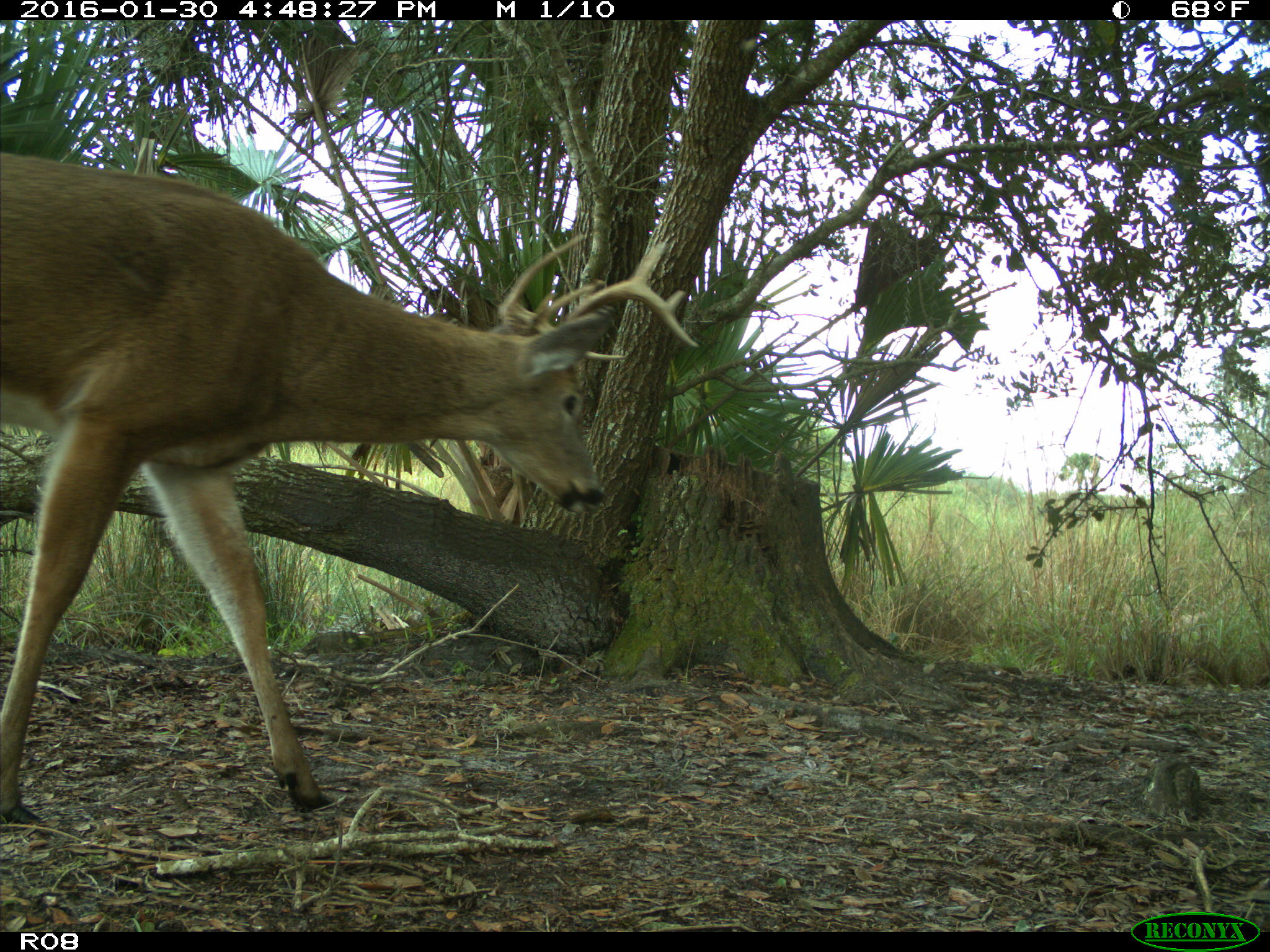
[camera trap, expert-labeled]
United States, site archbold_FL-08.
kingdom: Animalia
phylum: Chordata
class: Mammalia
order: Artiodactyla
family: Cervidae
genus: Odocoileus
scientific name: Odocoileus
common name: deer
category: unidentified deer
Unidentified deer (deer) (Odocoileus).